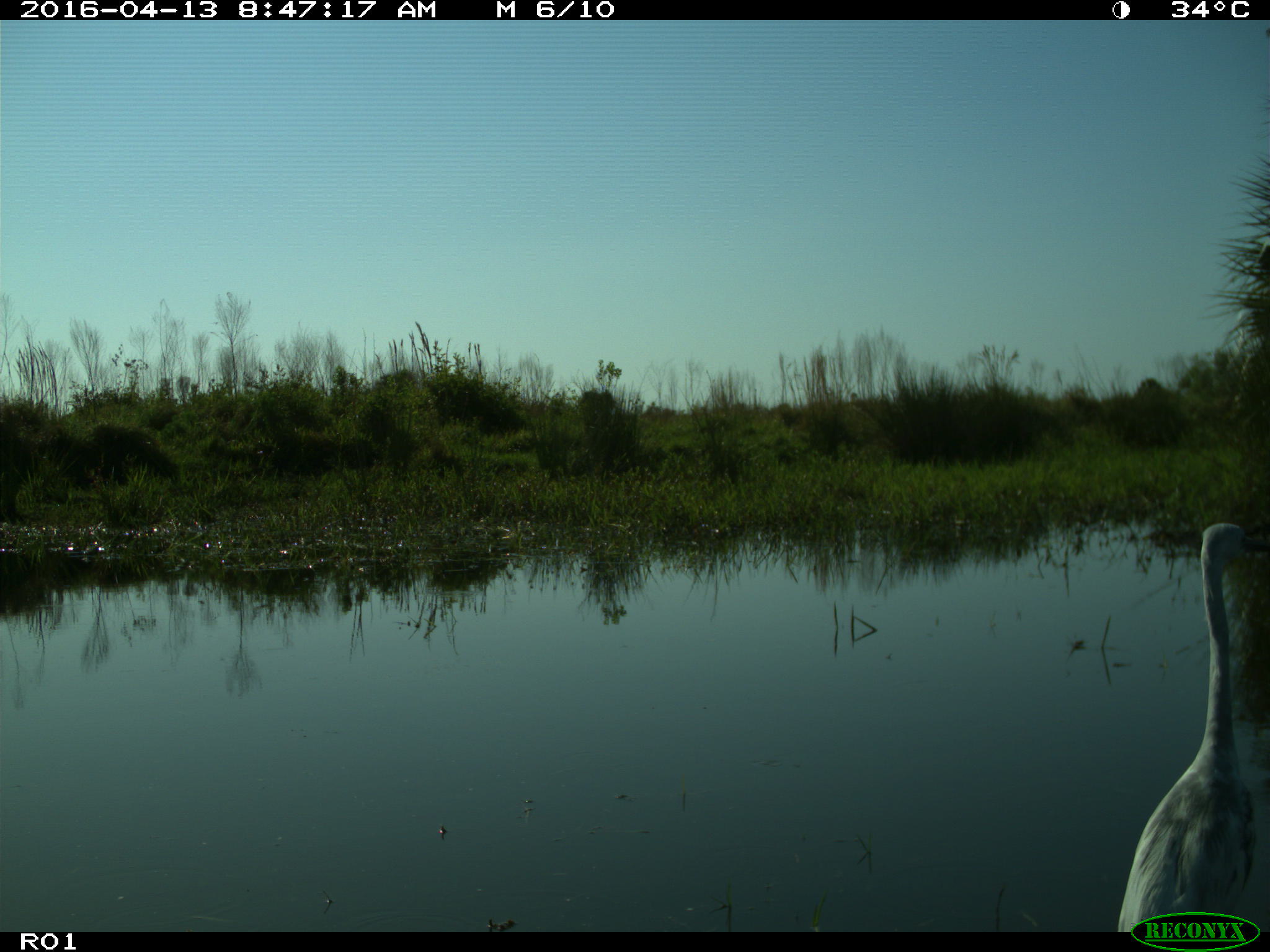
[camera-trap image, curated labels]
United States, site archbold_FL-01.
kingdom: Animalia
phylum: Chordata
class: Aves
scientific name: Aves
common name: birds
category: unidentified bird